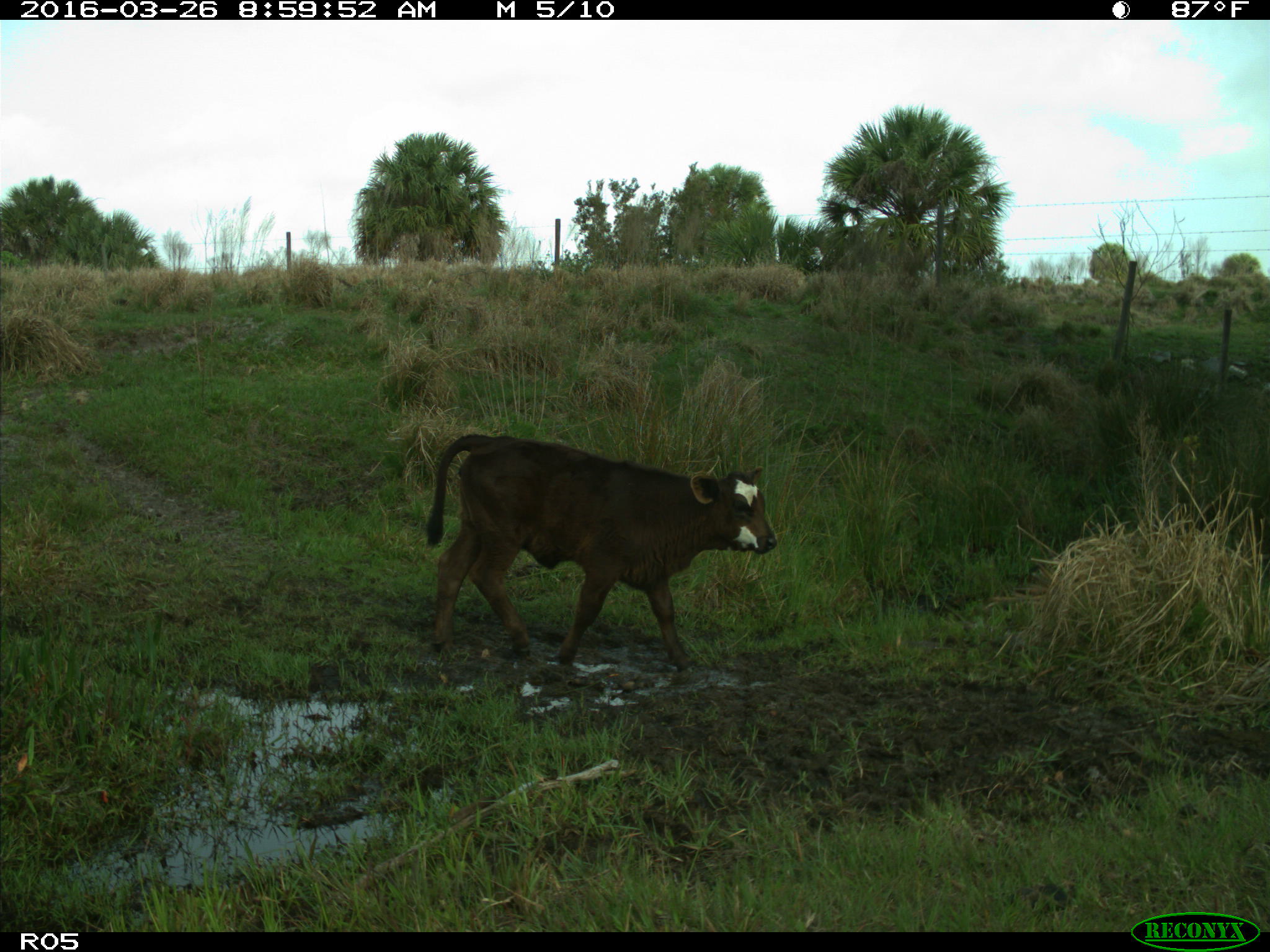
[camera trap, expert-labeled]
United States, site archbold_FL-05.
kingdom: Animalia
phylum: Chordata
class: Mammalia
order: Artiodactyla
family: Bovidae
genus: Bos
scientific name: Bos taurus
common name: domestic cow